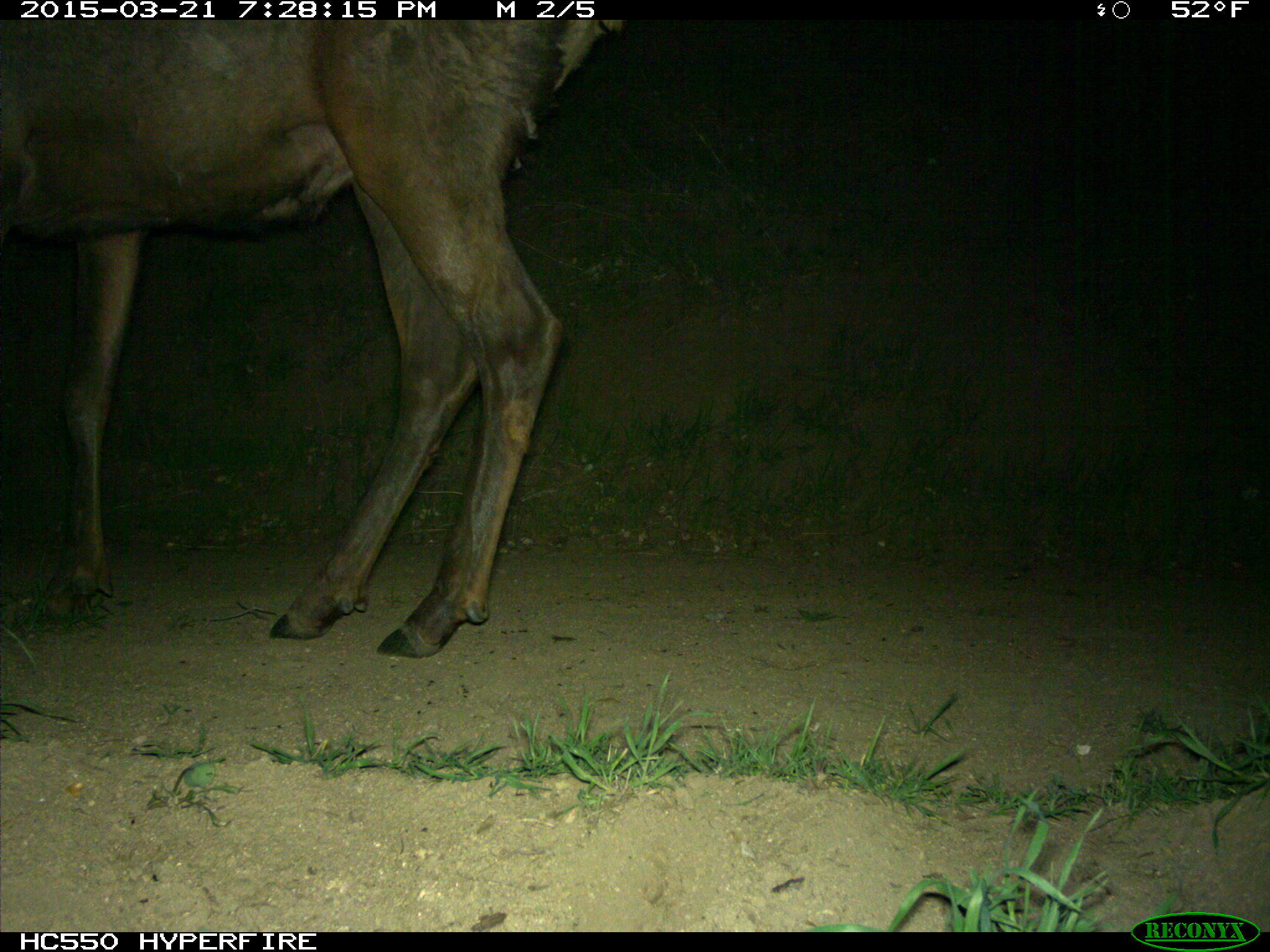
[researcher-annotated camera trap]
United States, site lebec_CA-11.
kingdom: Animalia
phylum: Chordata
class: Mammalia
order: Artiodactyla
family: Cervidae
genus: Cervus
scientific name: Cervus canadensis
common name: elk